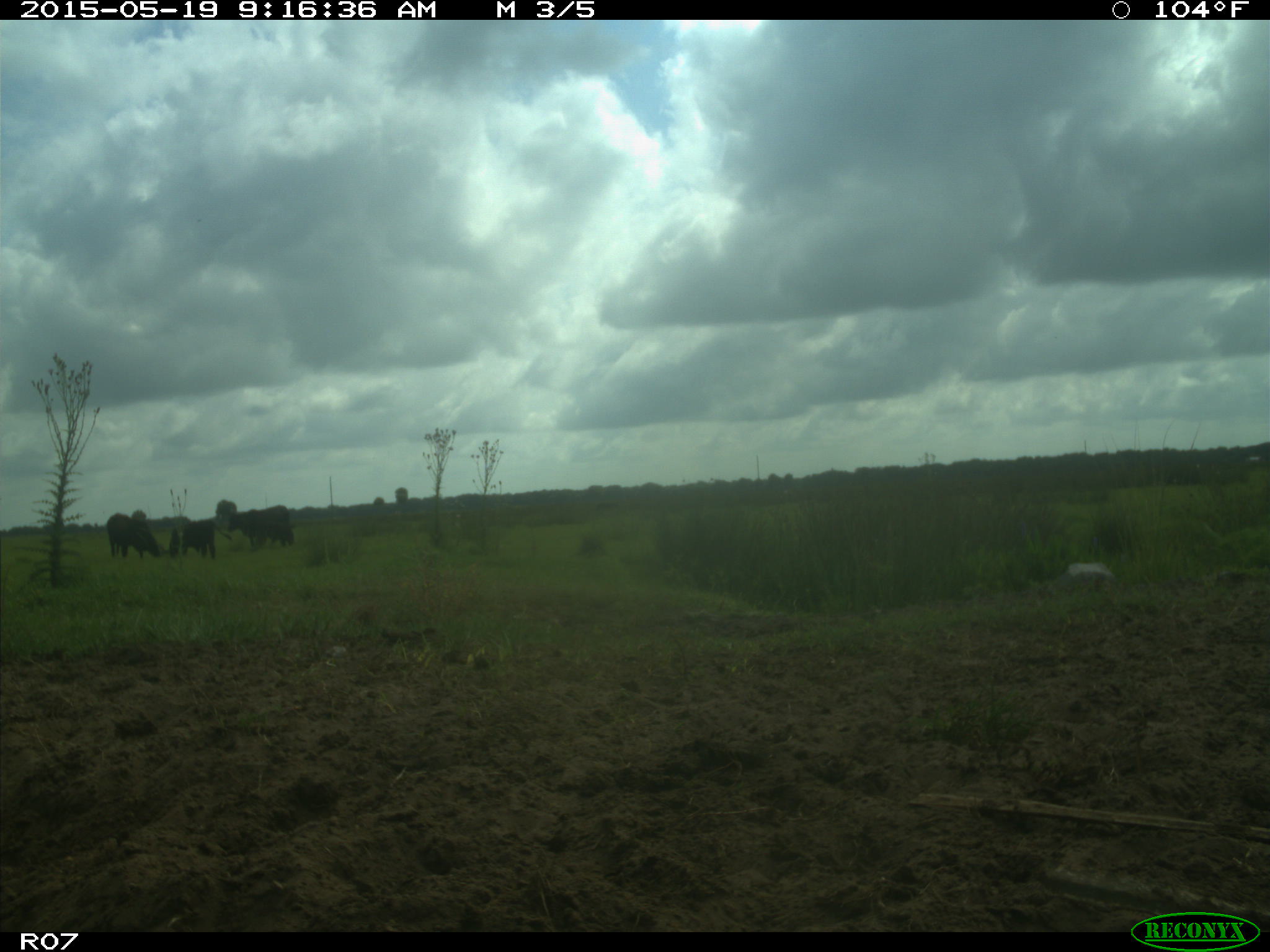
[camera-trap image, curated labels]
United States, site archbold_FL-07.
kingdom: Animalia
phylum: Chordata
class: Mammalia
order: Artiodactyla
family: Bovidae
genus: Bos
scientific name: Bos taurus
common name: domestic cow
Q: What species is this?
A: Bos taurus (domestic cow).